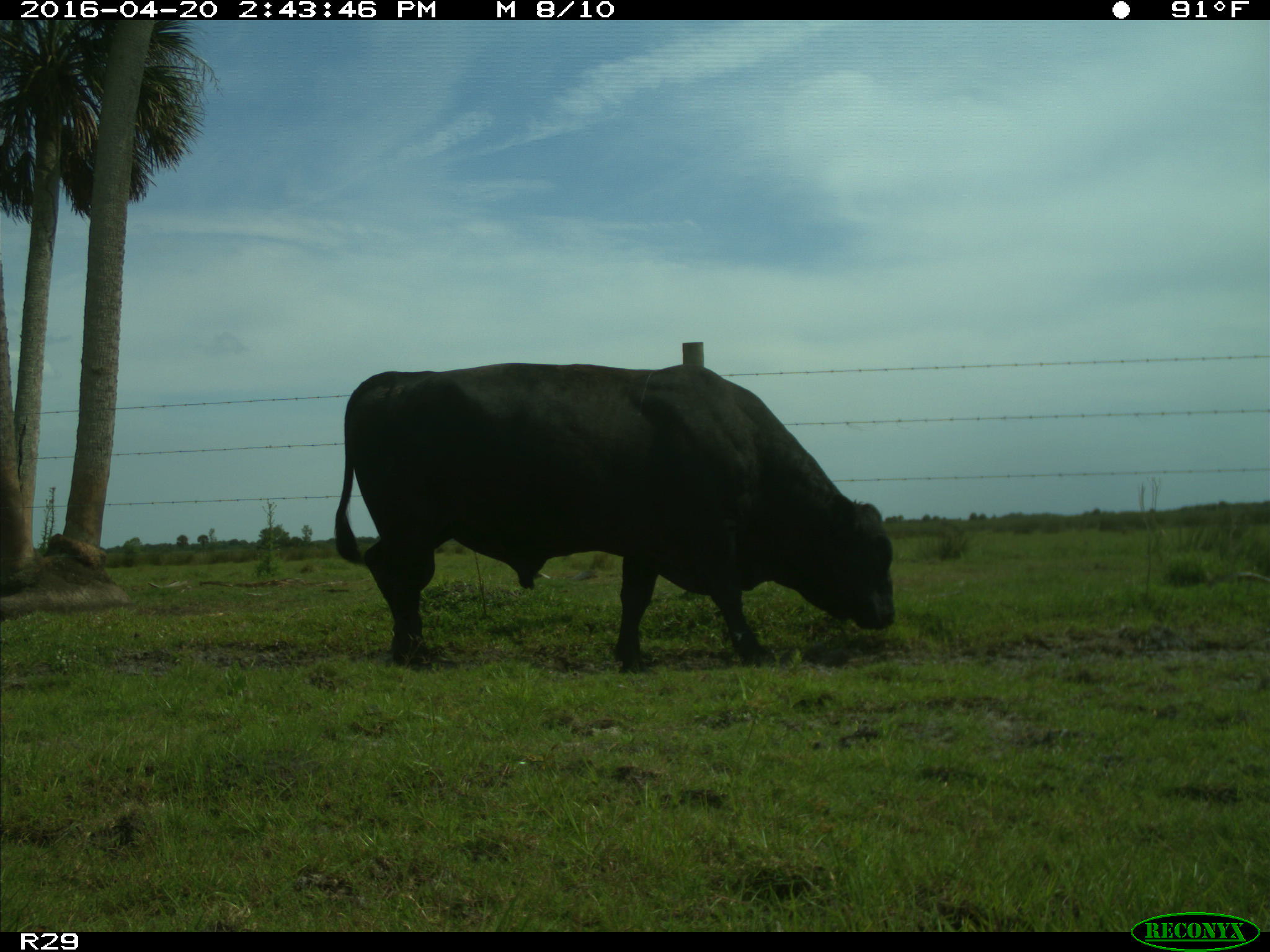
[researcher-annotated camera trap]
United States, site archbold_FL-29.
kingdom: Animalia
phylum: Chordata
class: Mammalia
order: Artiodactyla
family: Bovidae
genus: Bos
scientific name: Bos taurus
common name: domestic cow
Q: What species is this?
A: Bos taurus (domestic cow).